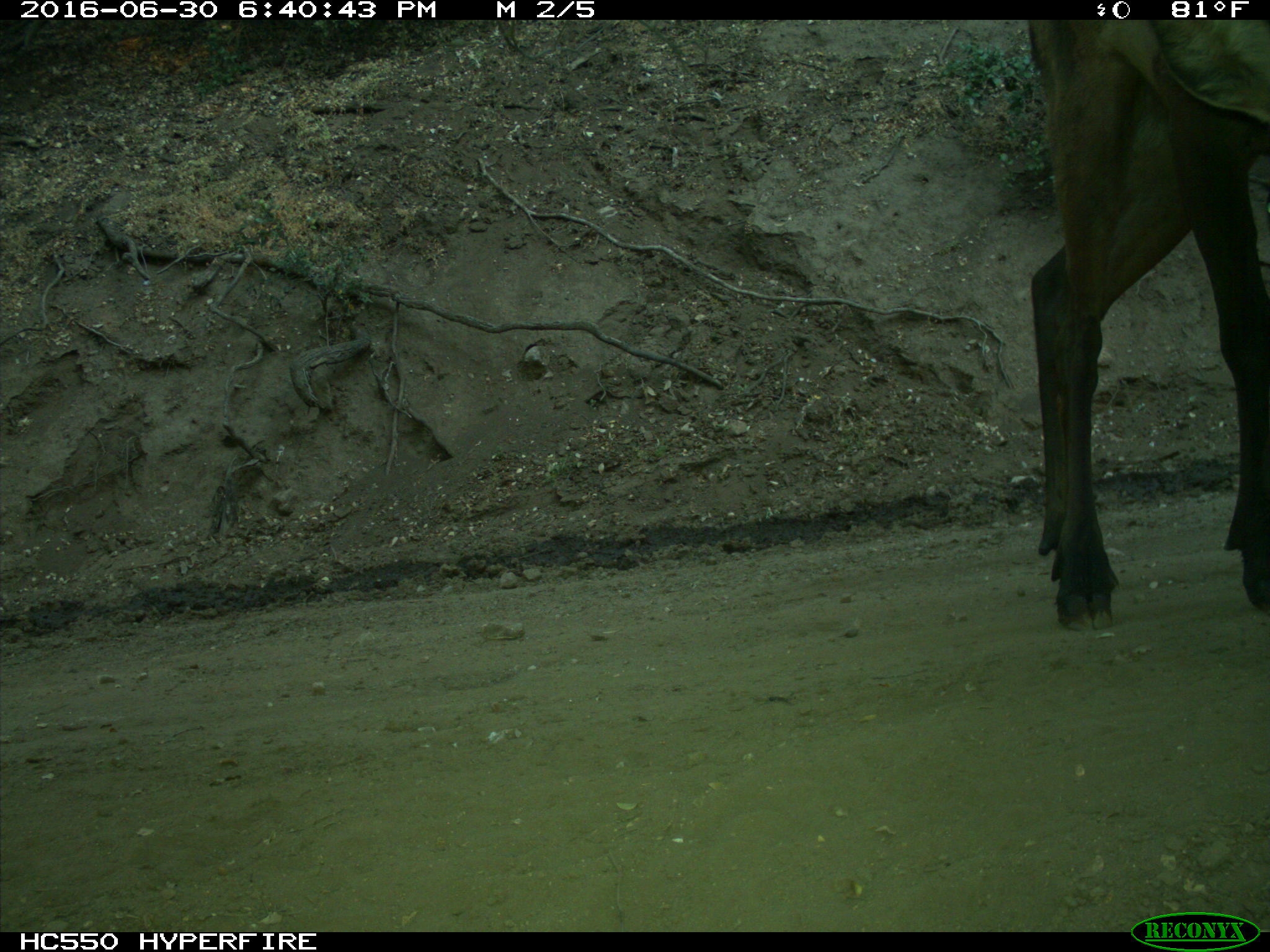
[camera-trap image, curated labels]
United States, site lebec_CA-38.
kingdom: Animalia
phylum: Chordata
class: Mammalia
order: Artiodactyla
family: Cervidae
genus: Cervus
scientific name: Cervus canadensis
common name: elk